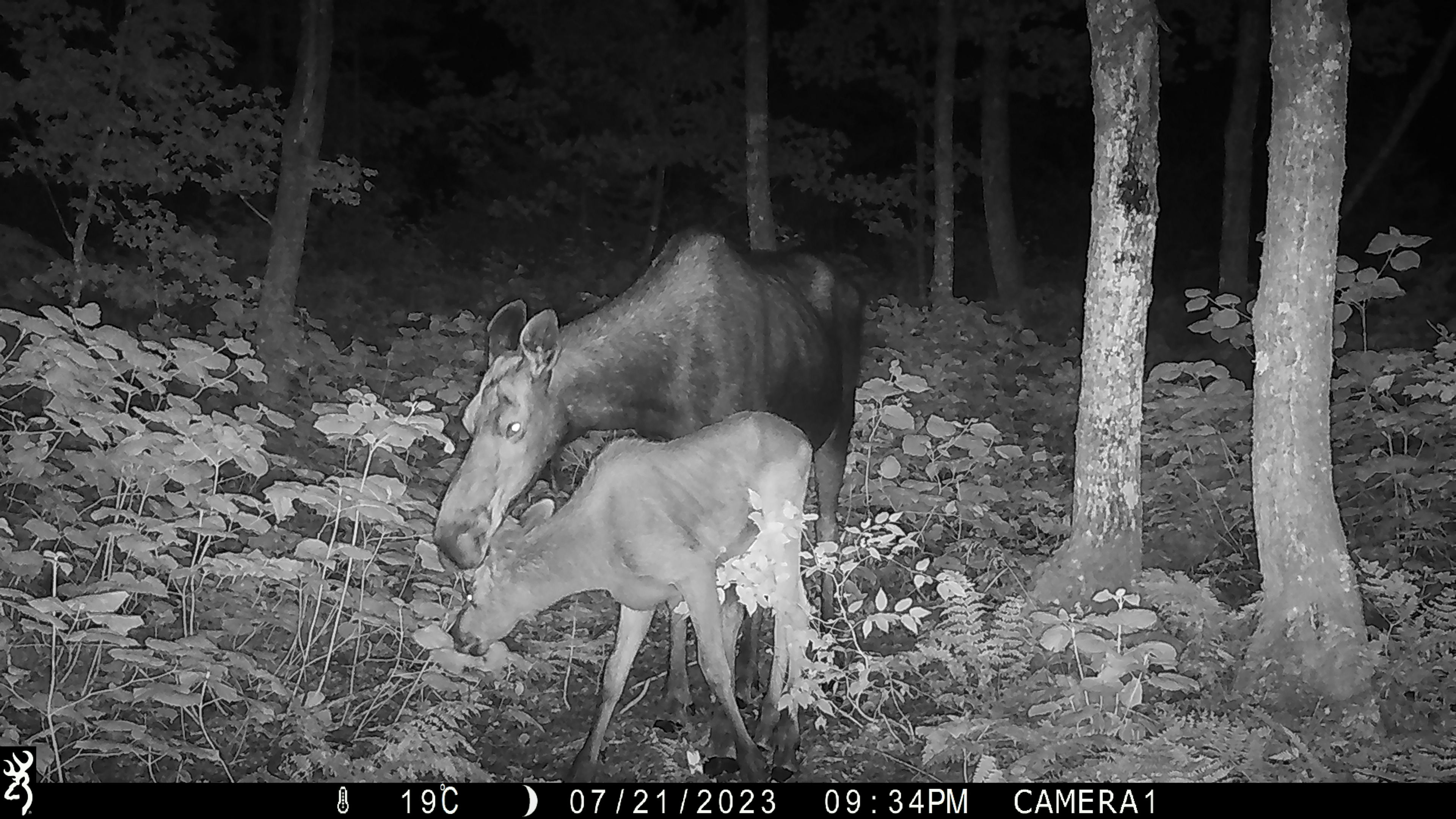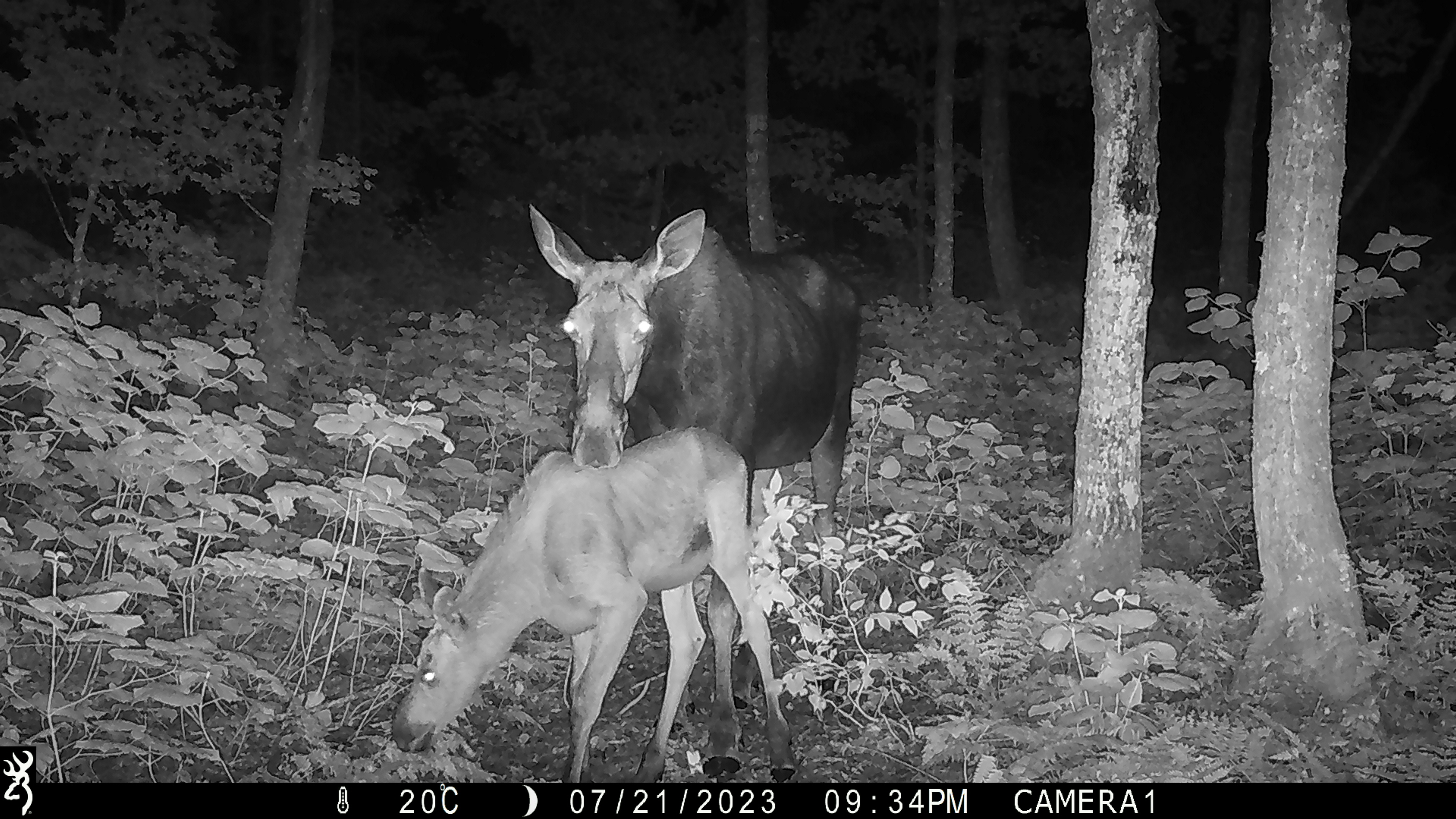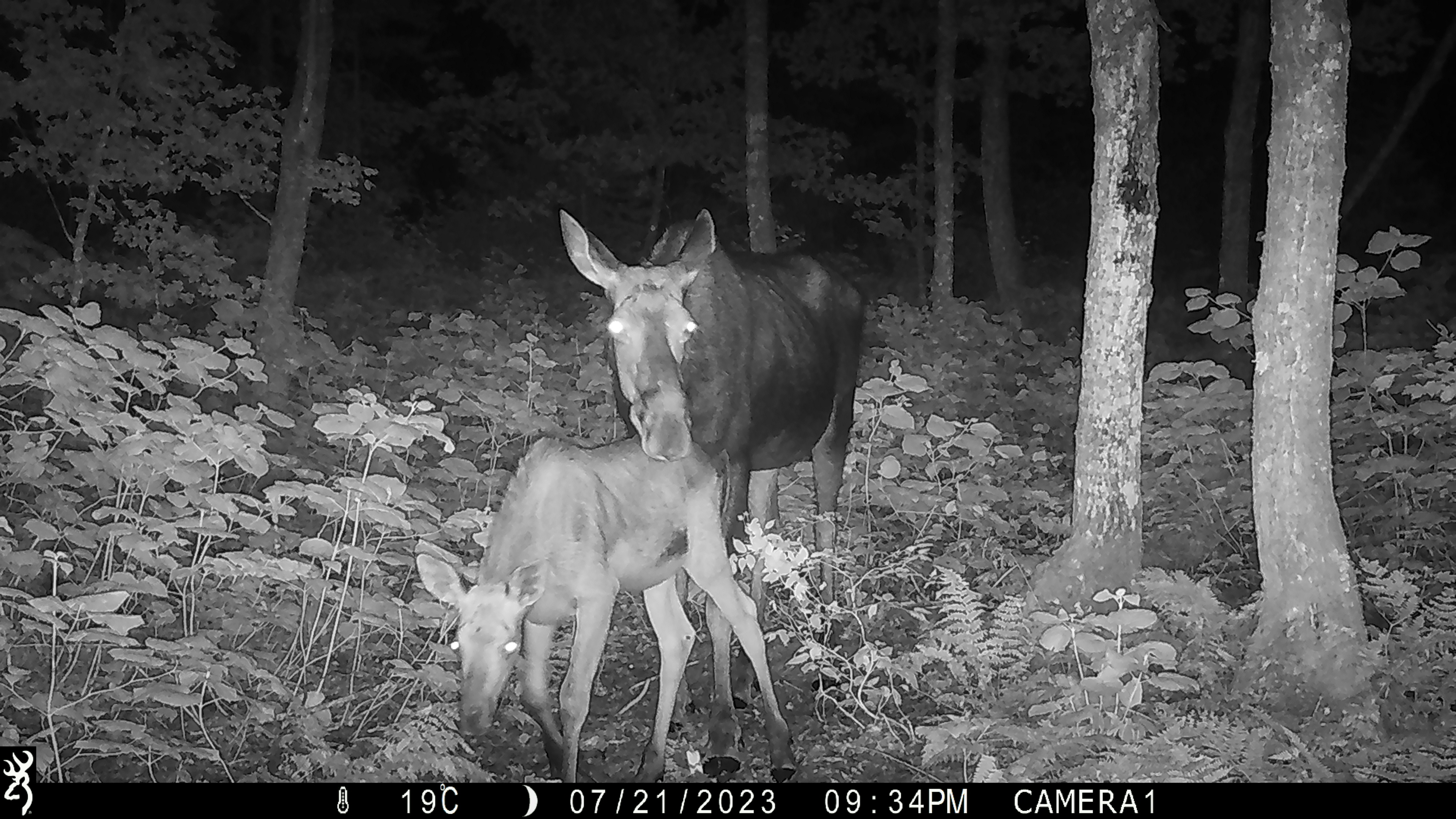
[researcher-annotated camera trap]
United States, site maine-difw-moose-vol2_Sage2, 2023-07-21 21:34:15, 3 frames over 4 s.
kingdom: Animalia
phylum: Chordata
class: Mammalia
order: Artiodactyla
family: Cervidae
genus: Alces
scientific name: Alces alces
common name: moose